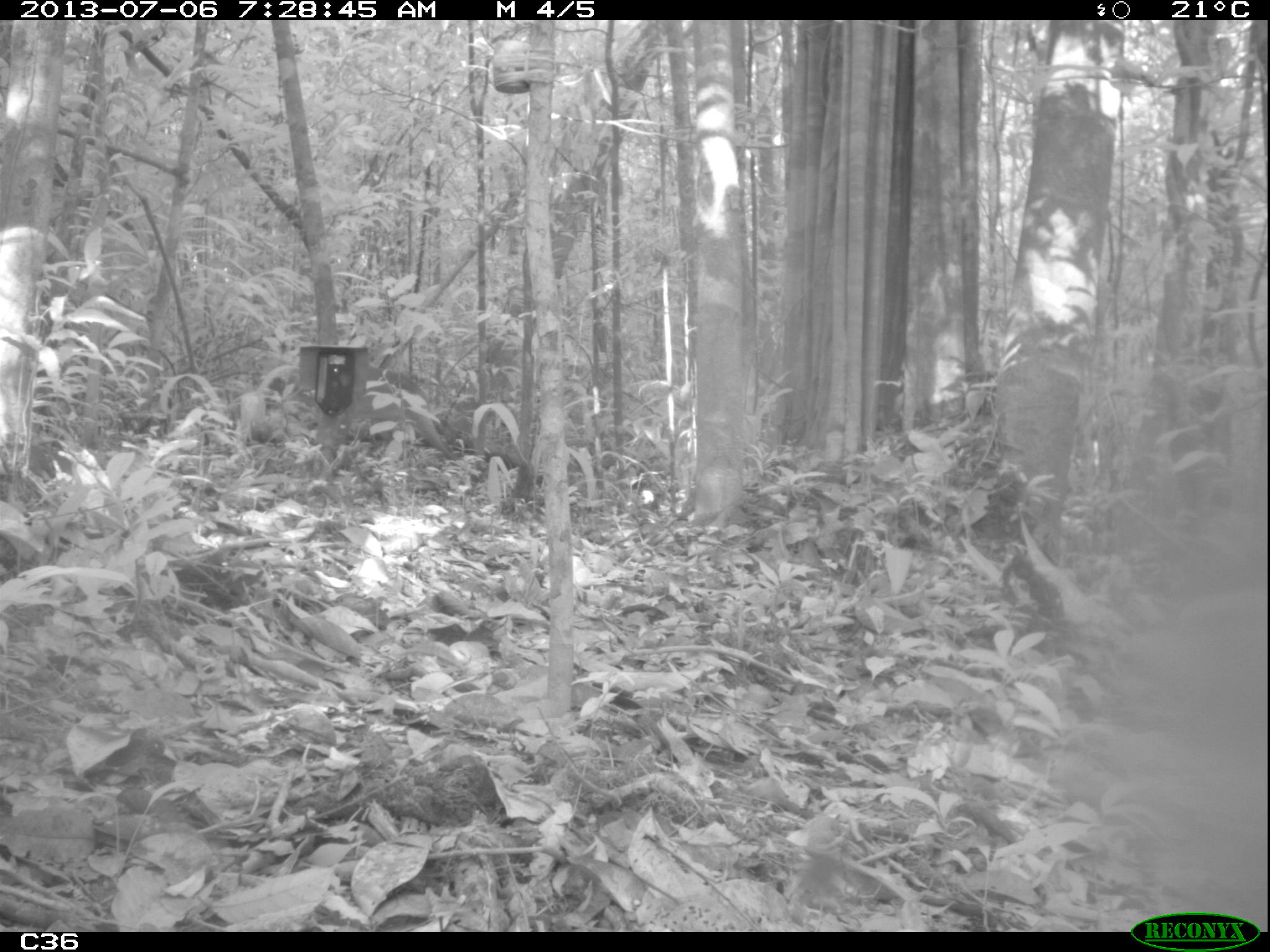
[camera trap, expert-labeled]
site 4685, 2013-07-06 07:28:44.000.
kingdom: Animalia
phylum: Chordata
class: Mammalia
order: Artiodactyla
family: Cervidae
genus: Mazama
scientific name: Mazama gouazoubira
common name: gray brocket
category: mazama gouazaoubira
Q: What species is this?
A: Mazama gouazaoubira (gray brocket) (Mazama gouazoubira).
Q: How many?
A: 1.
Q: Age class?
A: Adult.